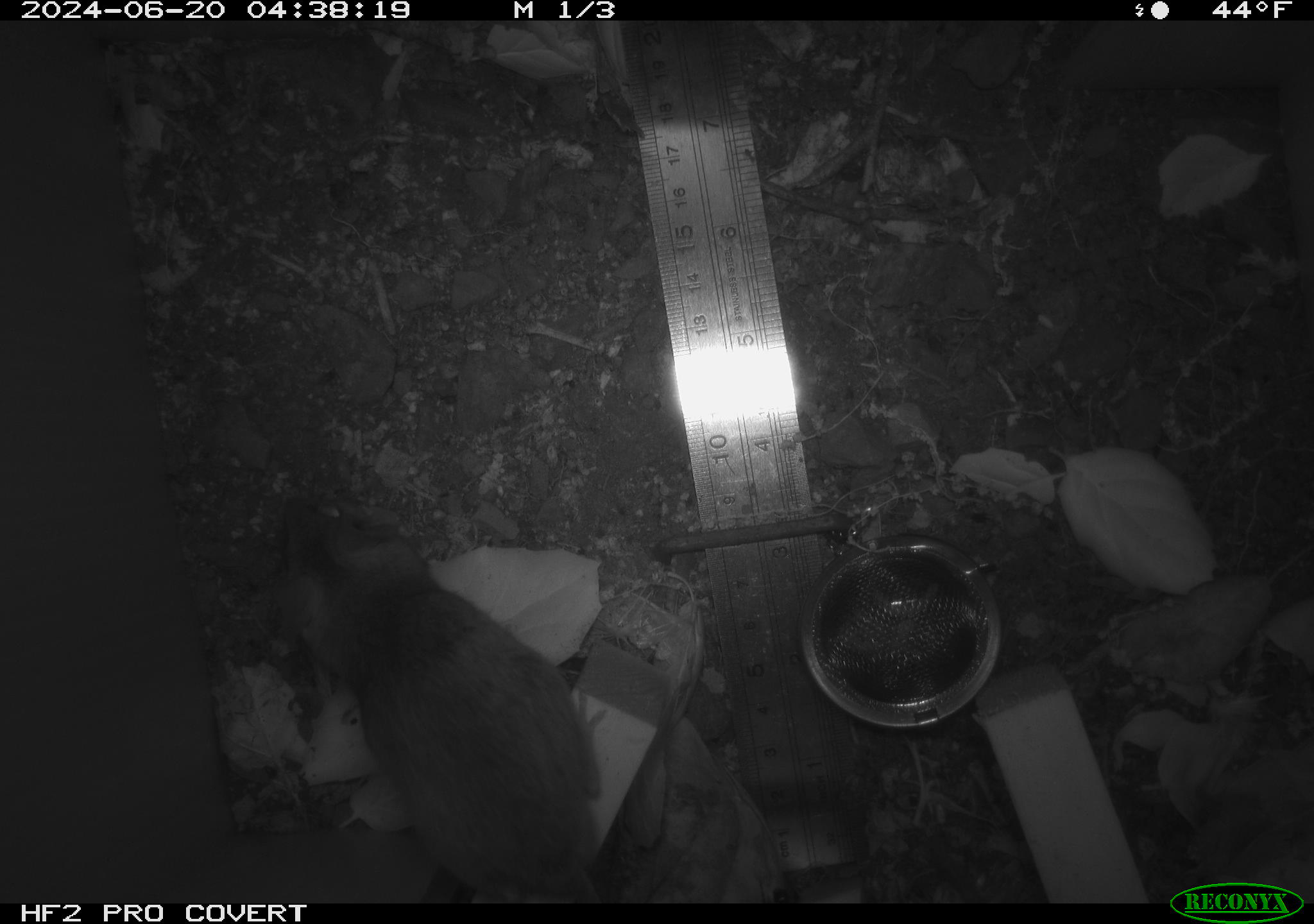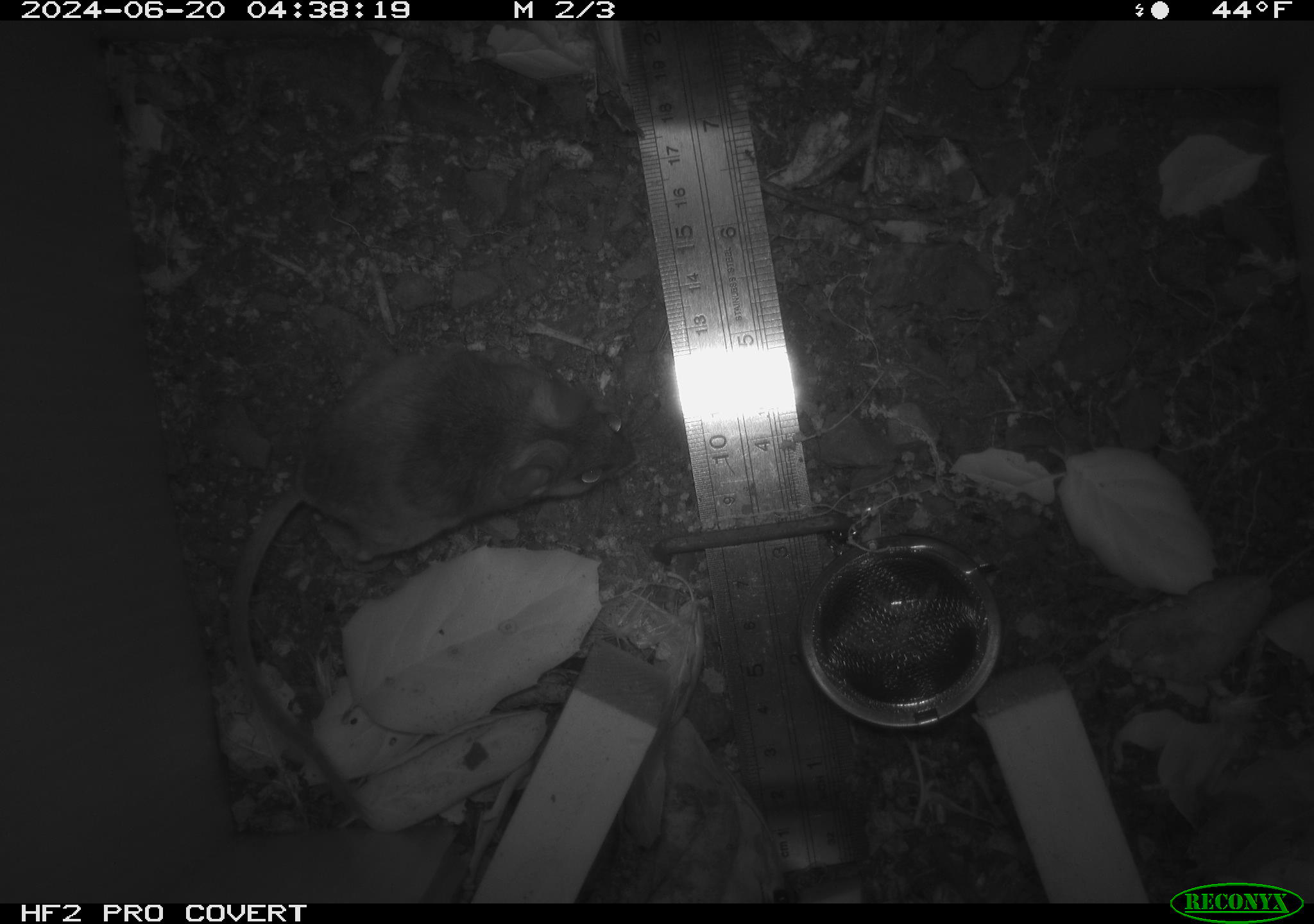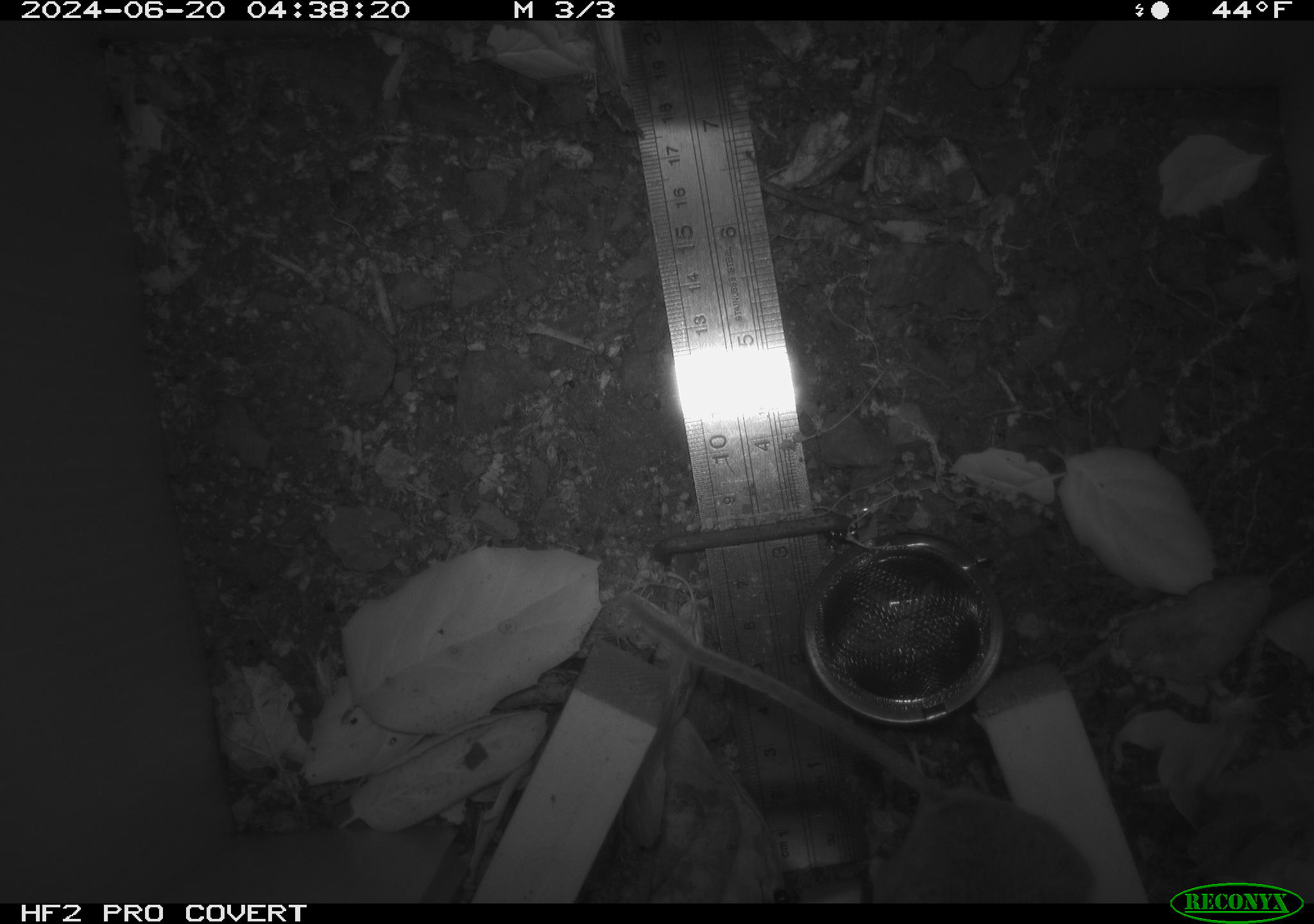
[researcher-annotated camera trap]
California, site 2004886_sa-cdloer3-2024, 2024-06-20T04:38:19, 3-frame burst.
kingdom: Animalia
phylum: Chordata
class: Mammalia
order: Rodentia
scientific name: Rodentia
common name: rodent